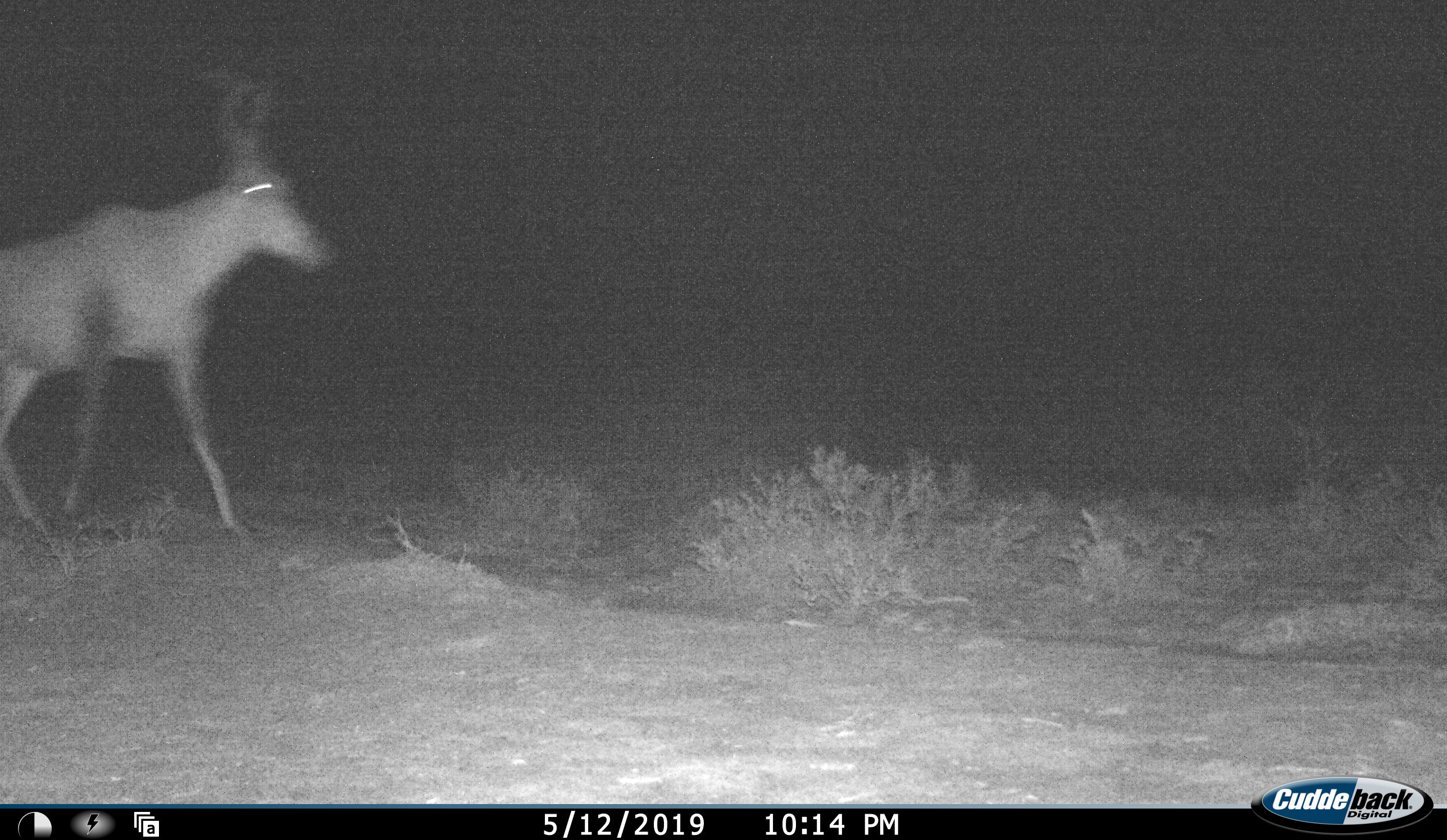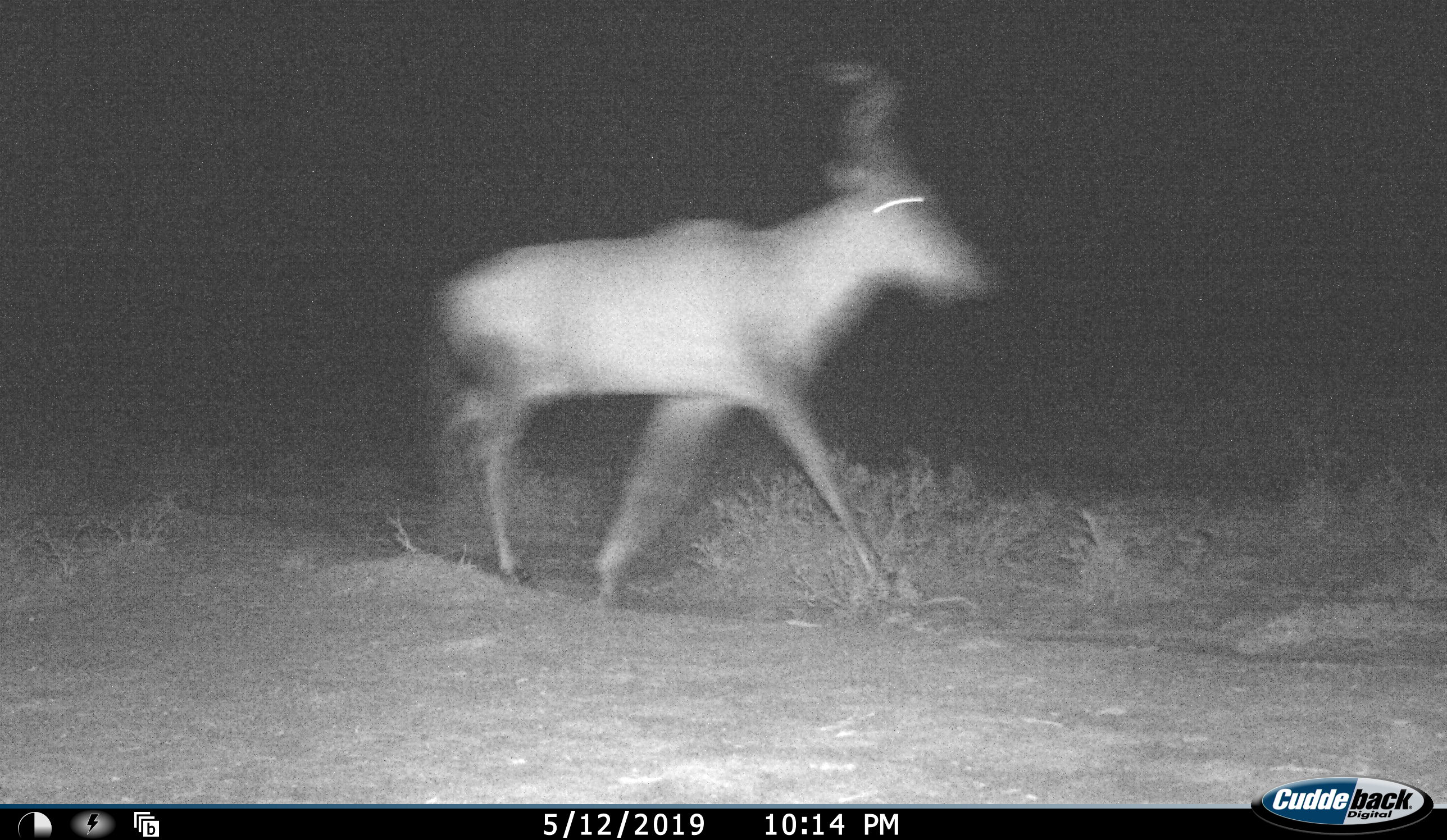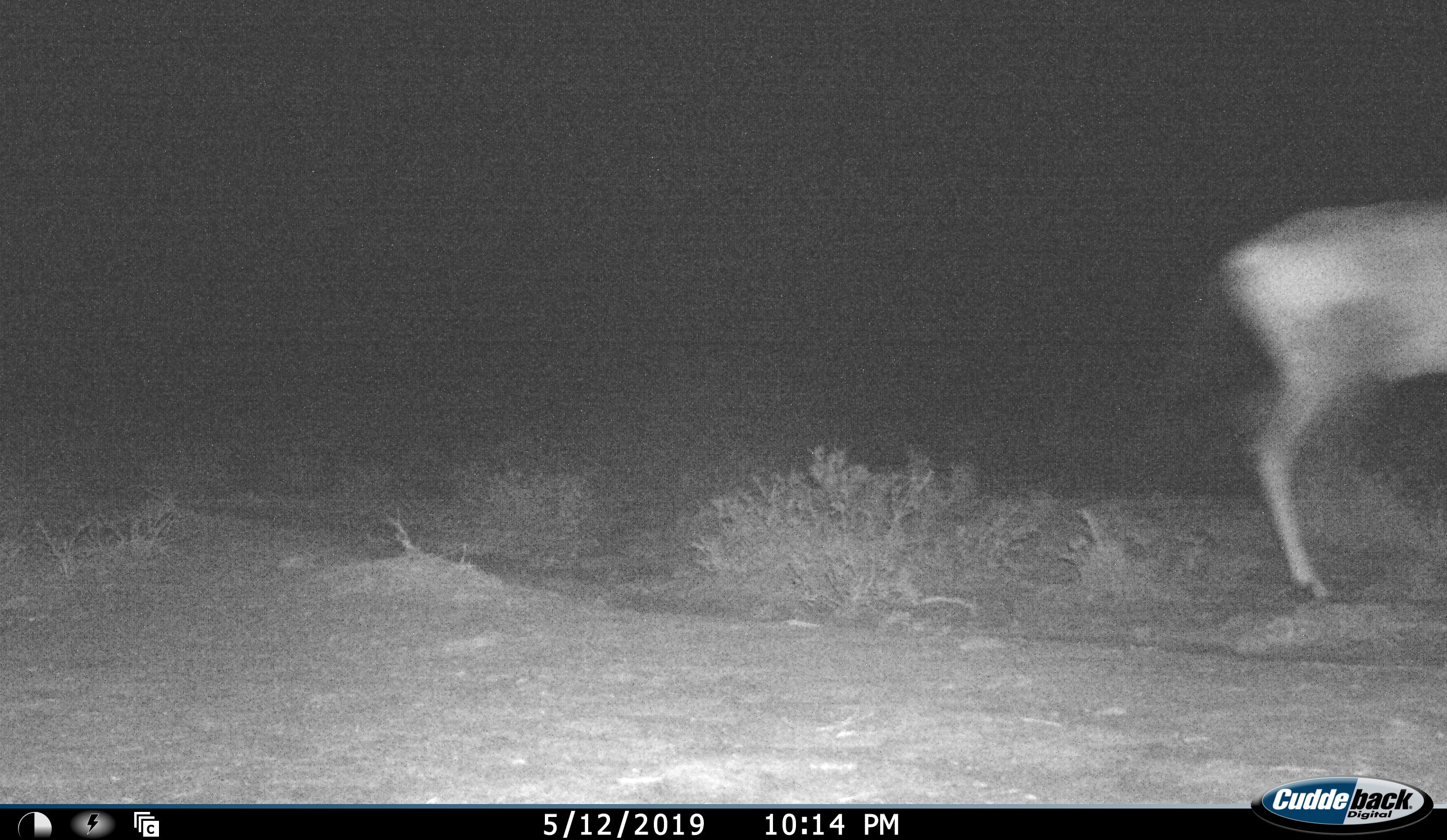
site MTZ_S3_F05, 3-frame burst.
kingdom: Animalia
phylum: Chordata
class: Mammalia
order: Artiodactyla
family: Bovidae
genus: Alcelaphus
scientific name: Alcelaphus buselaphus caama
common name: red hartebeest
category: hartebeestred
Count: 1.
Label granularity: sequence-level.